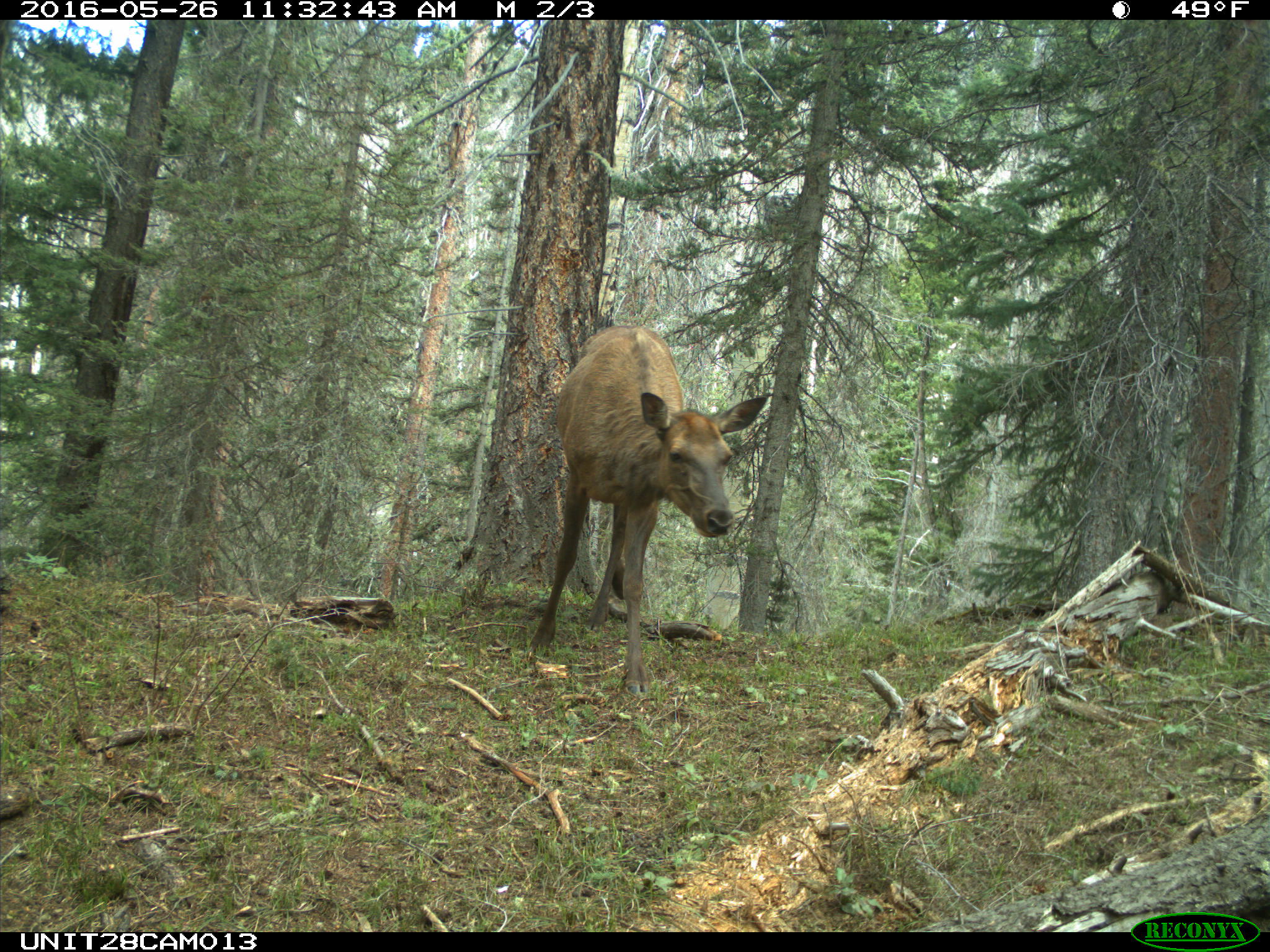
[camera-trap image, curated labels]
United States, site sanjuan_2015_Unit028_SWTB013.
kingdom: Animalia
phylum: Chordata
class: Mammalia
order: Artiodactyla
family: Cervidae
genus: Cervus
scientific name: Cervus elaphus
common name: red deer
Cervus elaphus (red deer).